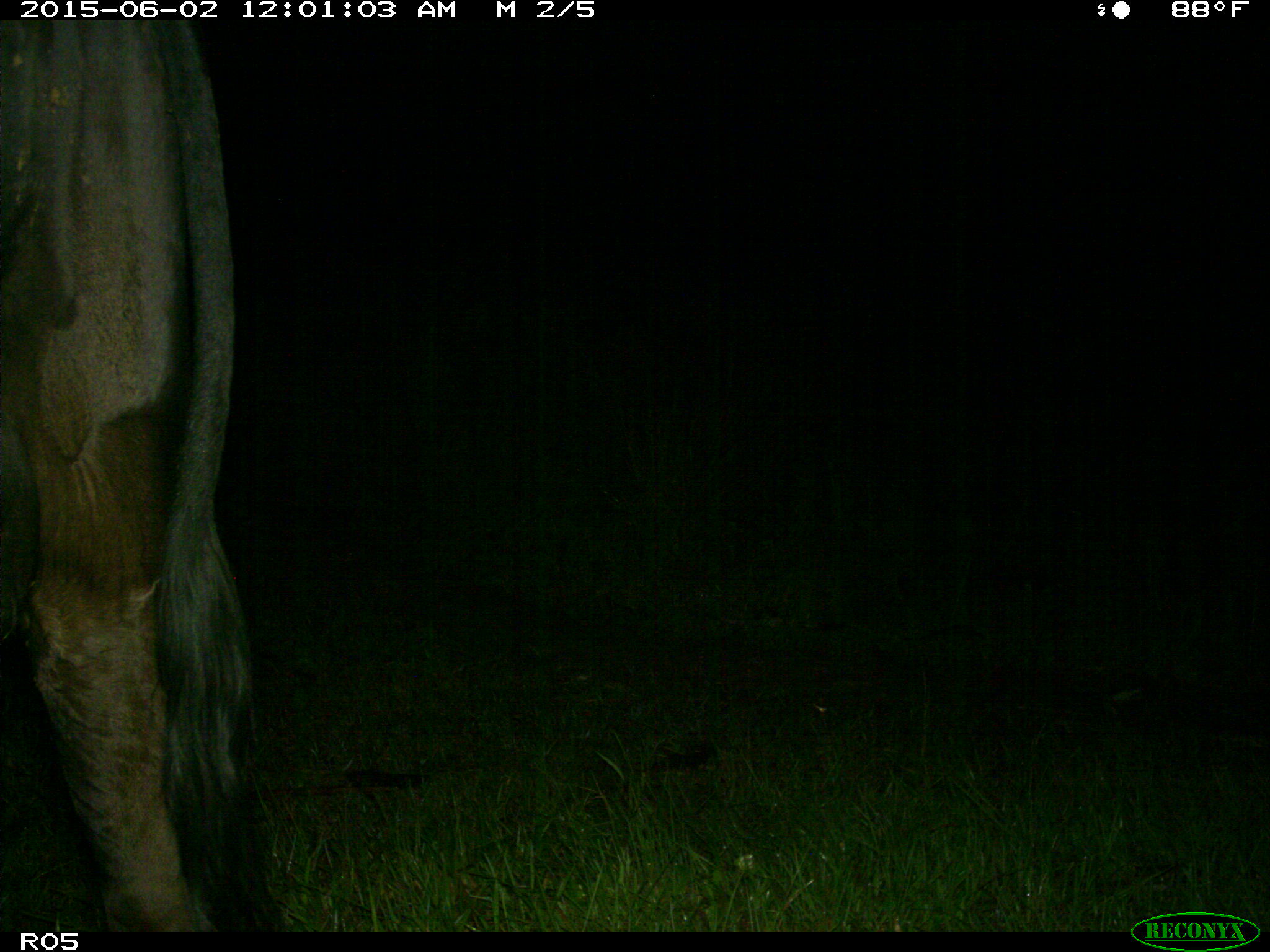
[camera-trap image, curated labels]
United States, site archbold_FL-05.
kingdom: Animalia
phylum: Chordata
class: Mammalia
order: Artiodactyla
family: Bovidae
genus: Bos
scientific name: Bos taurus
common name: domestic cow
Bos taurus (domestic cow).